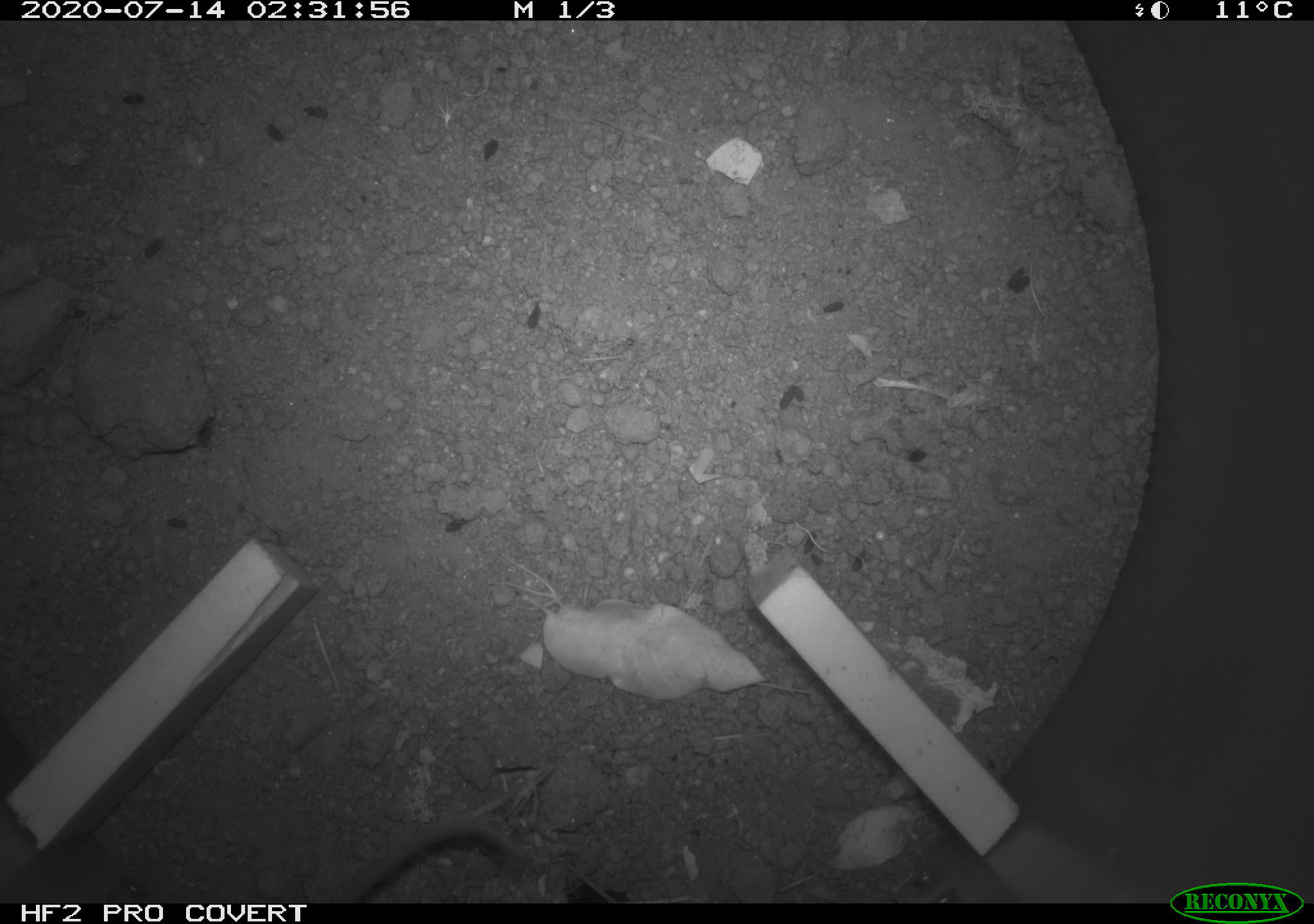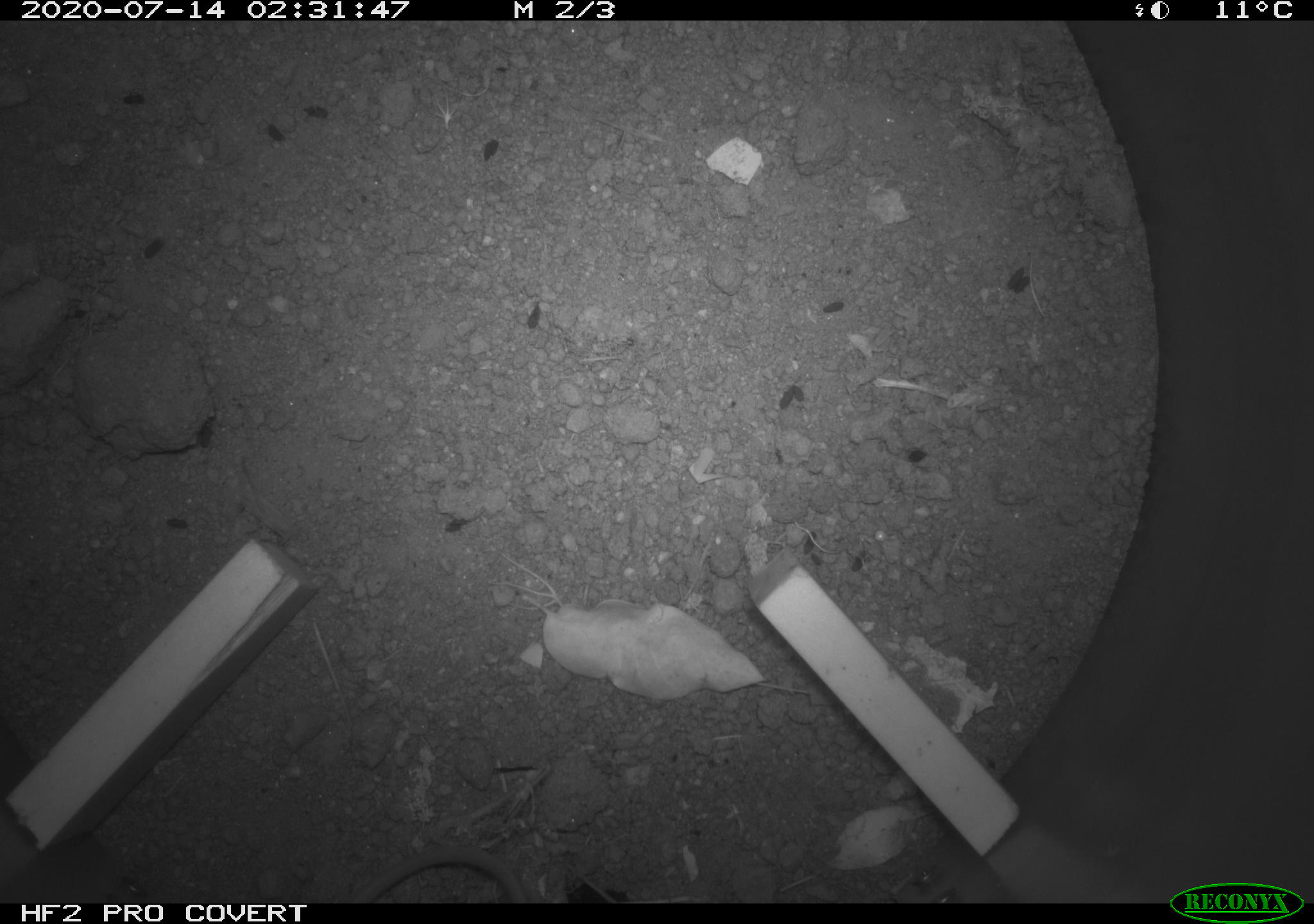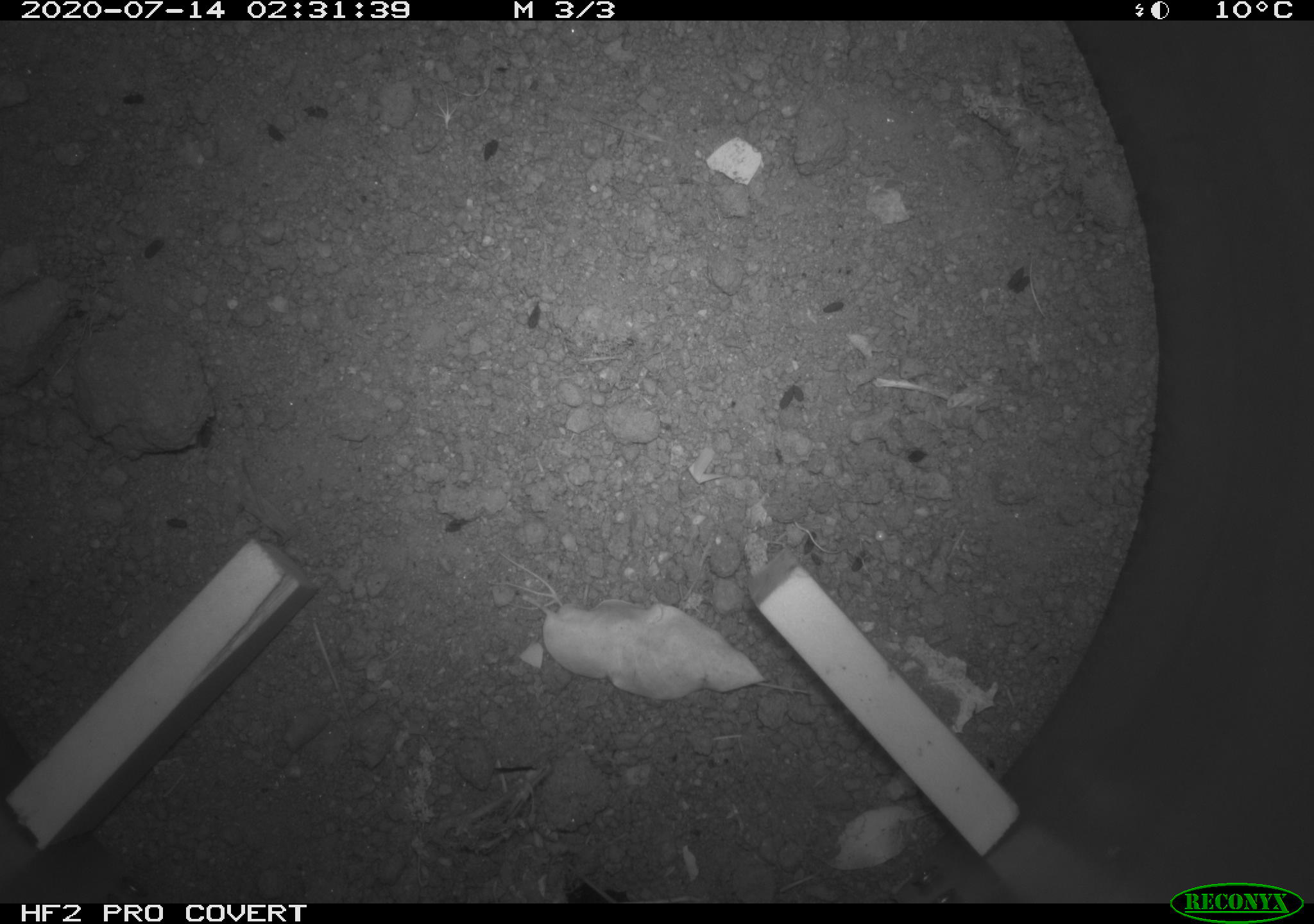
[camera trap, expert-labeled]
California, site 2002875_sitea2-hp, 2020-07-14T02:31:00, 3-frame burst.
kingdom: Animalia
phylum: Chordata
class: Mammalia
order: Rodentia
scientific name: Rodentia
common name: rodent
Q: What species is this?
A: Rodent (Rodentia).